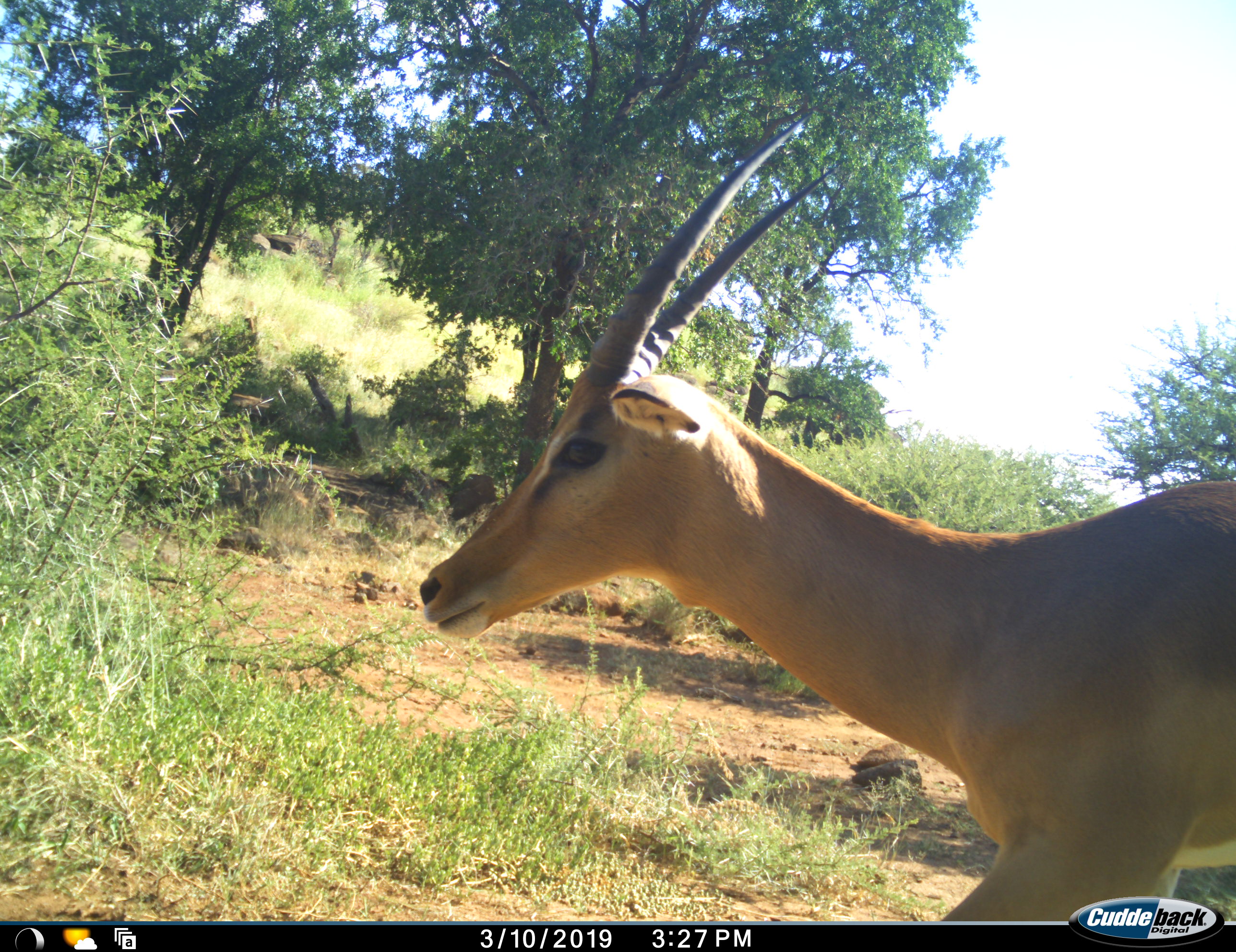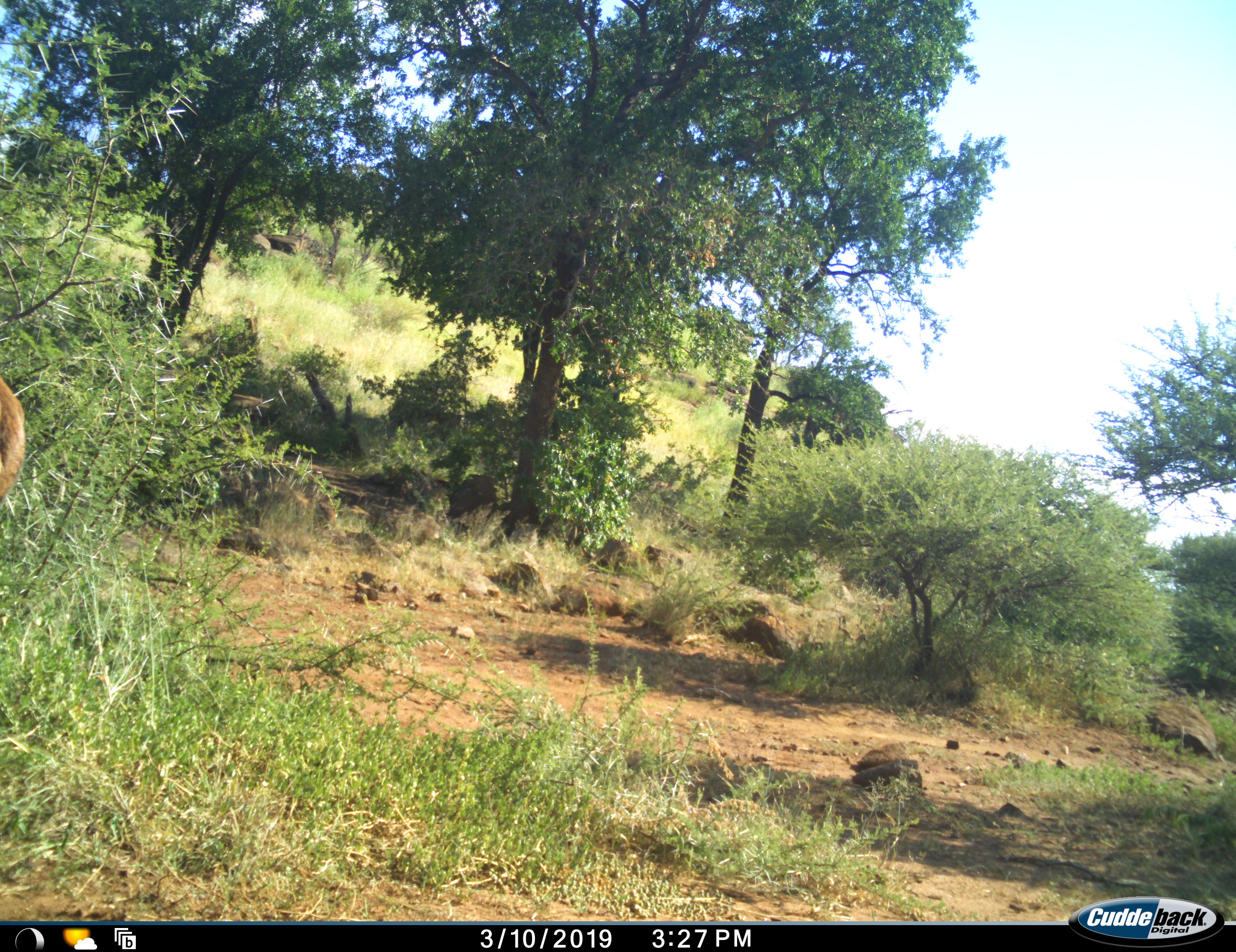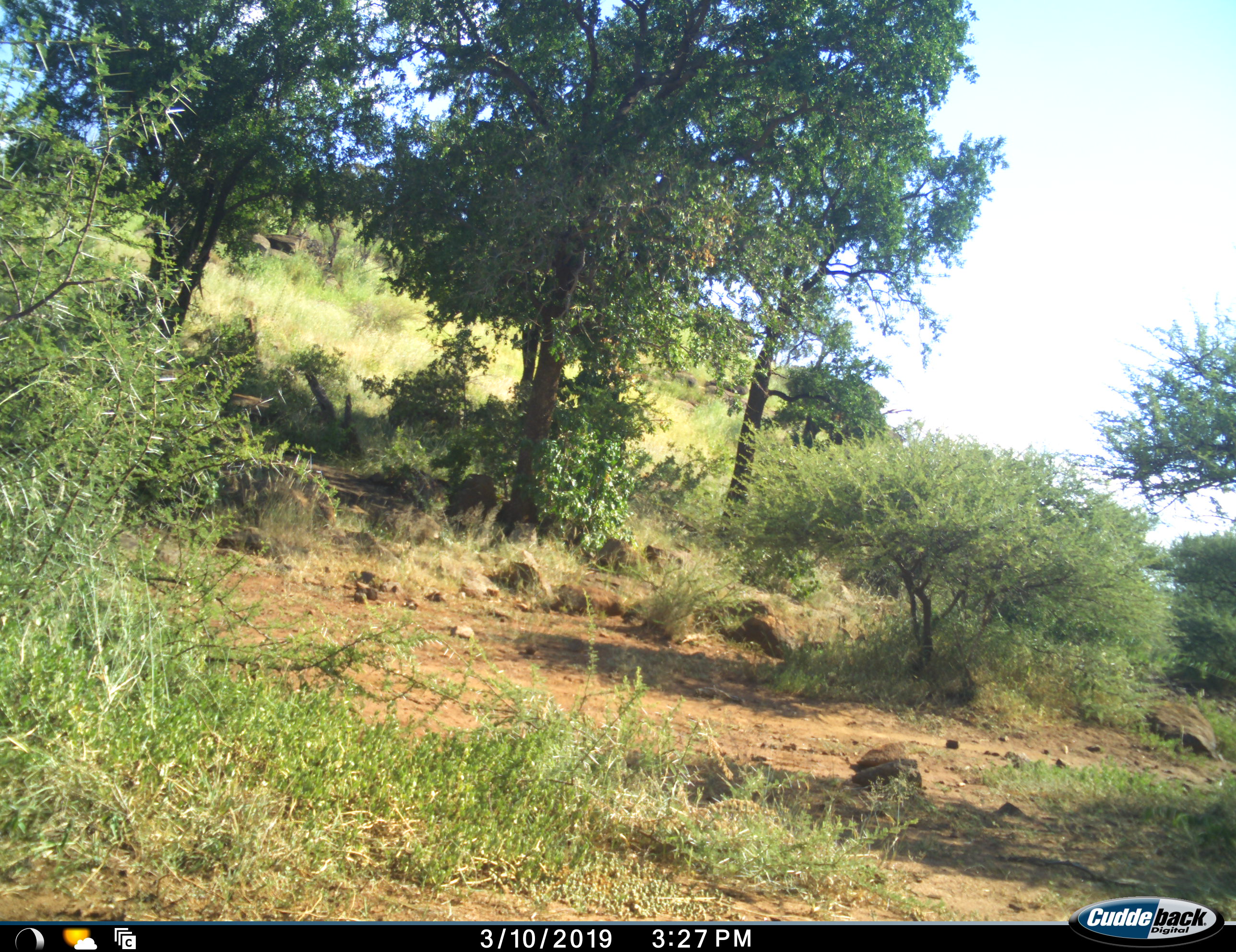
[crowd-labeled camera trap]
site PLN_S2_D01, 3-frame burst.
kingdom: Animalia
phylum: Chordata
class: Mammalia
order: Artiodactyla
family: Bovidae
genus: Aepyceros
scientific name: Aepyceros melampus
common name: impala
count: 1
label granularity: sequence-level